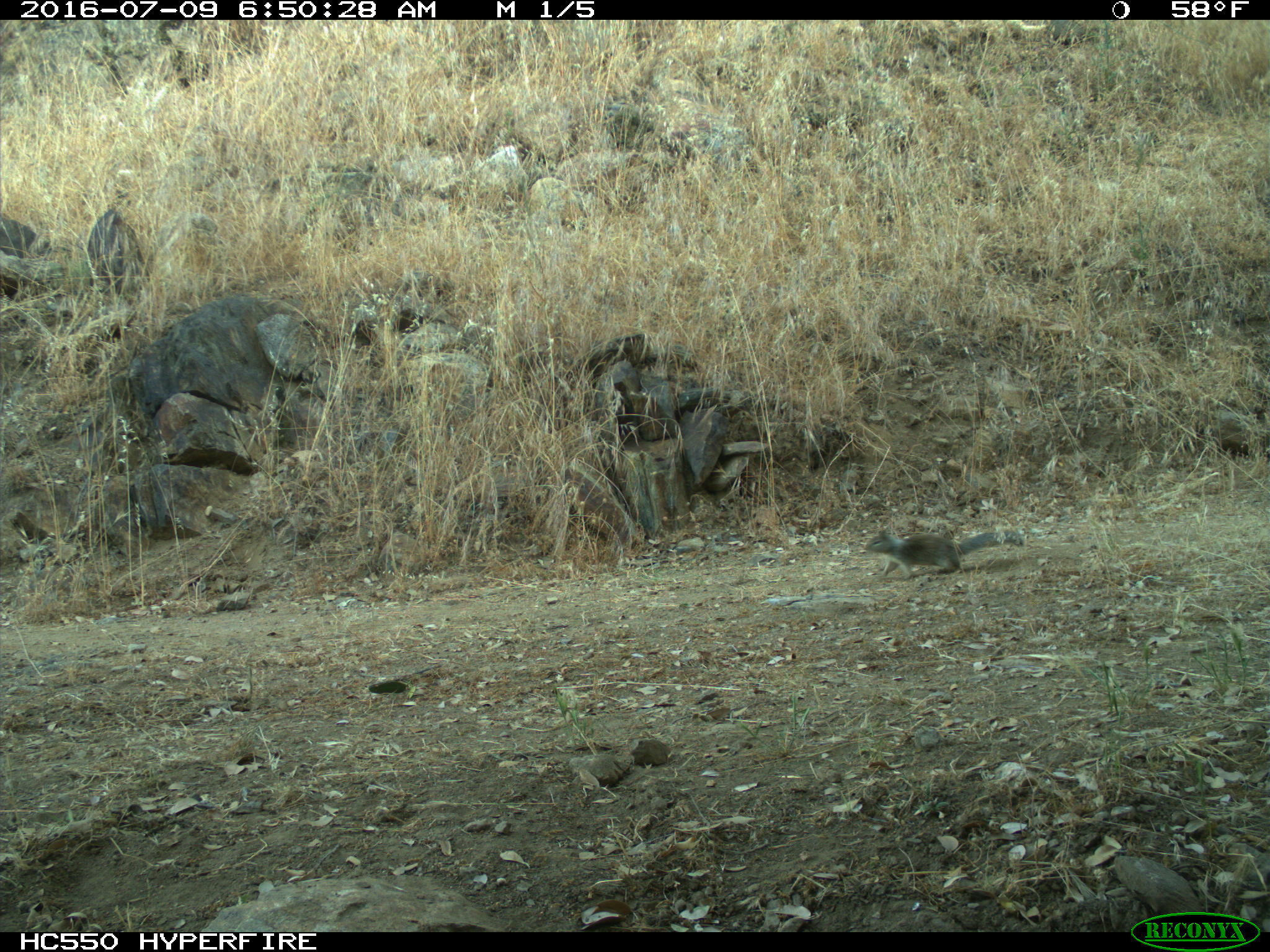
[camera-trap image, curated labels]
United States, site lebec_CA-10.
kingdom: Animalia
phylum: Chordata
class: Mammalia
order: Rodentia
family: Sciuridae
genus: Otospermophilus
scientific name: Otospermophilus beecheyi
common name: california ground squirrel